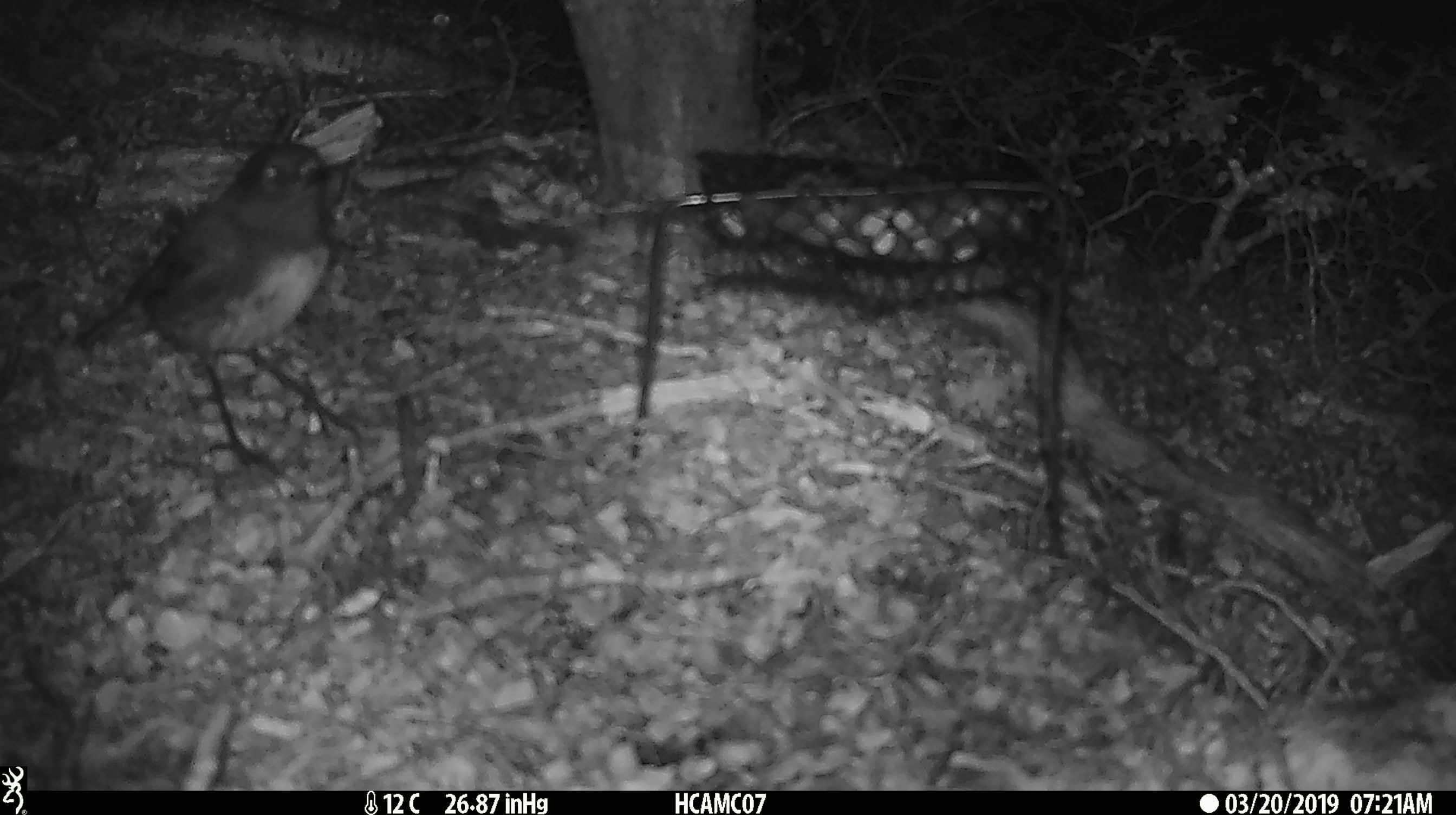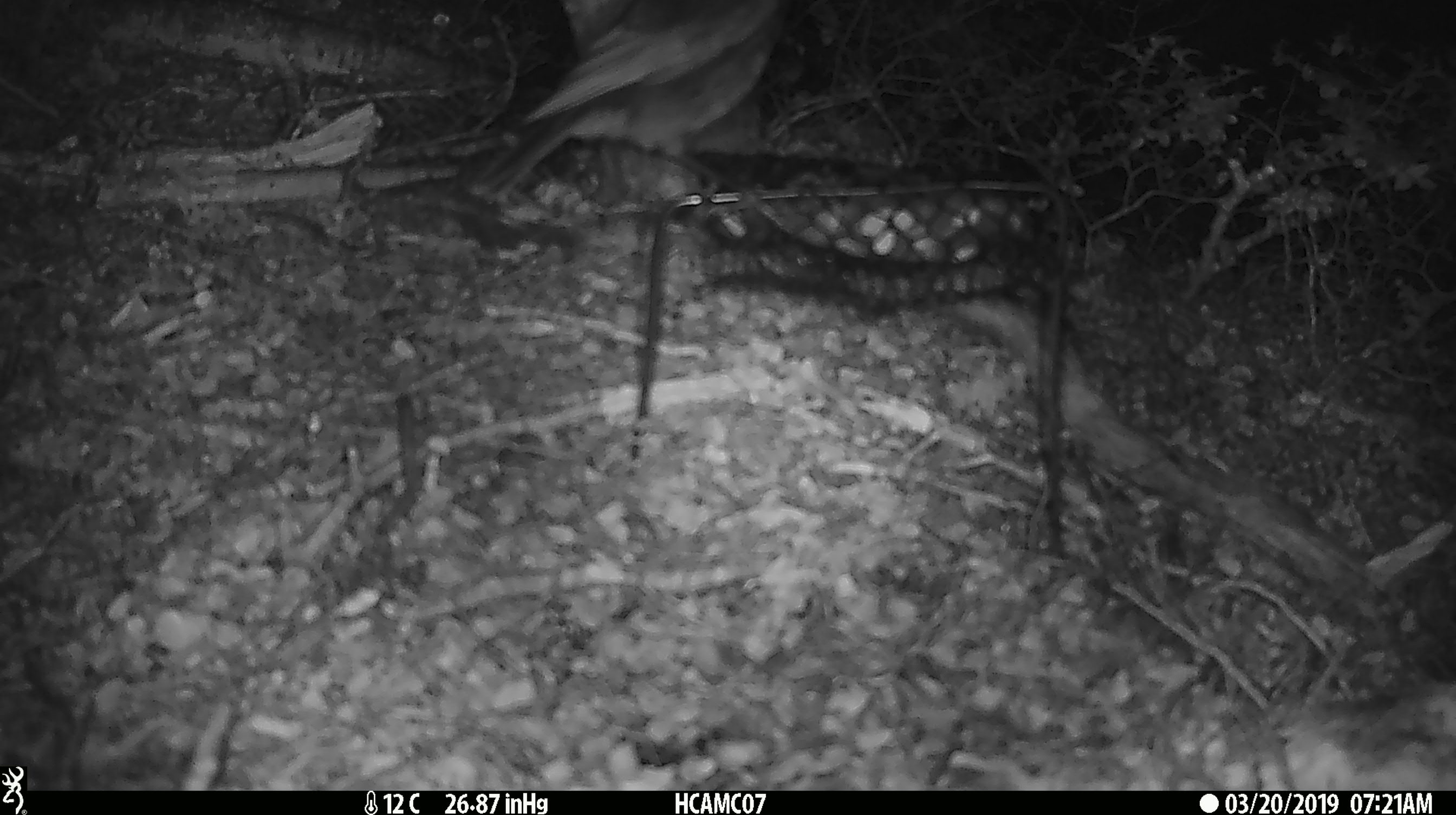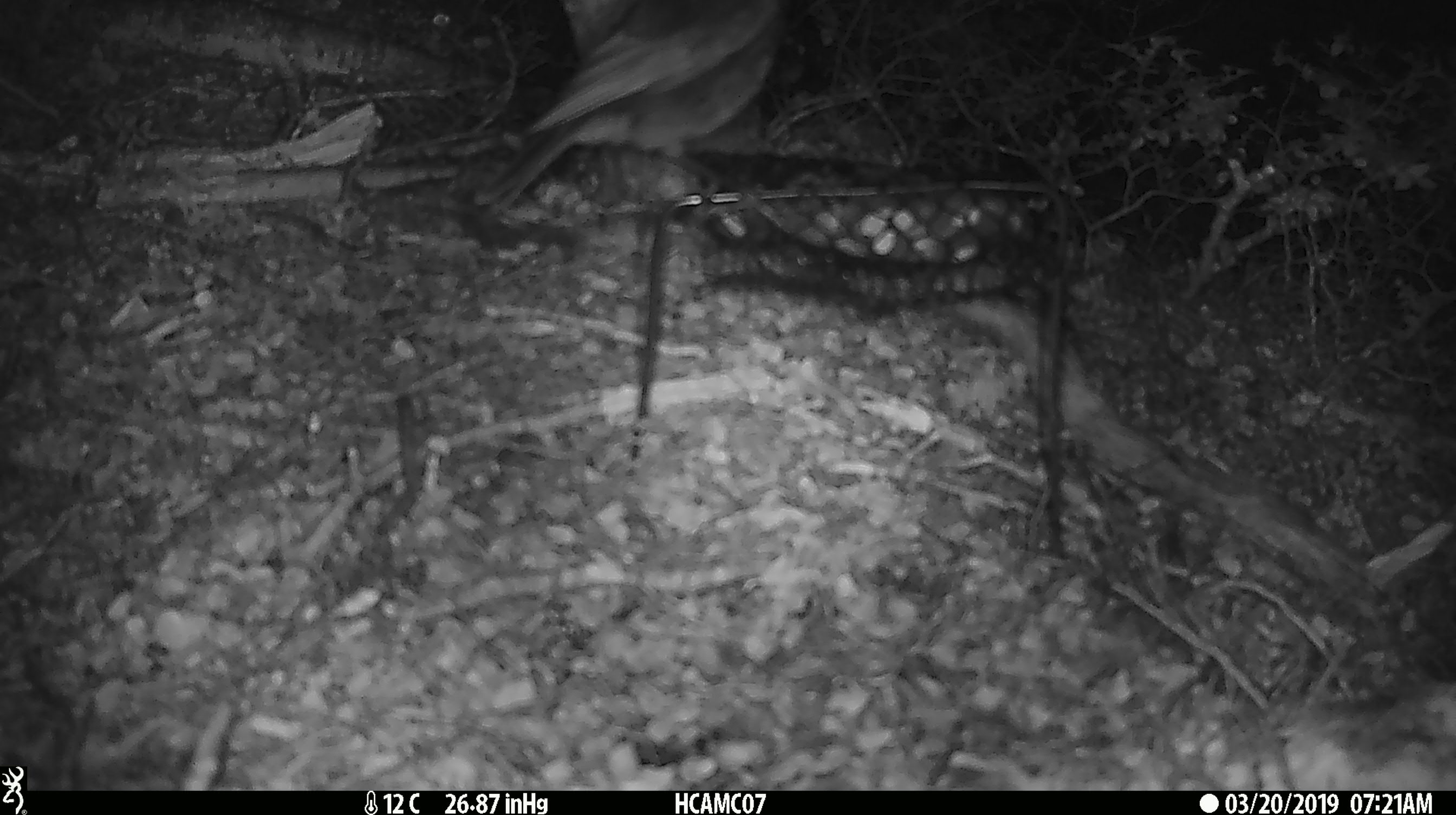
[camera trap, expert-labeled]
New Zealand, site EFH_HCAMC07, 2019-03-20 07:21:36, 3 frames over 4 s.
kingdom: Animalia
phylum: Chordata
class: Aves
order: Passeriformes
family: Petroicidae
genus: Petroica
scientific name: Petroica australis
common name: new zealand robin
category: robin